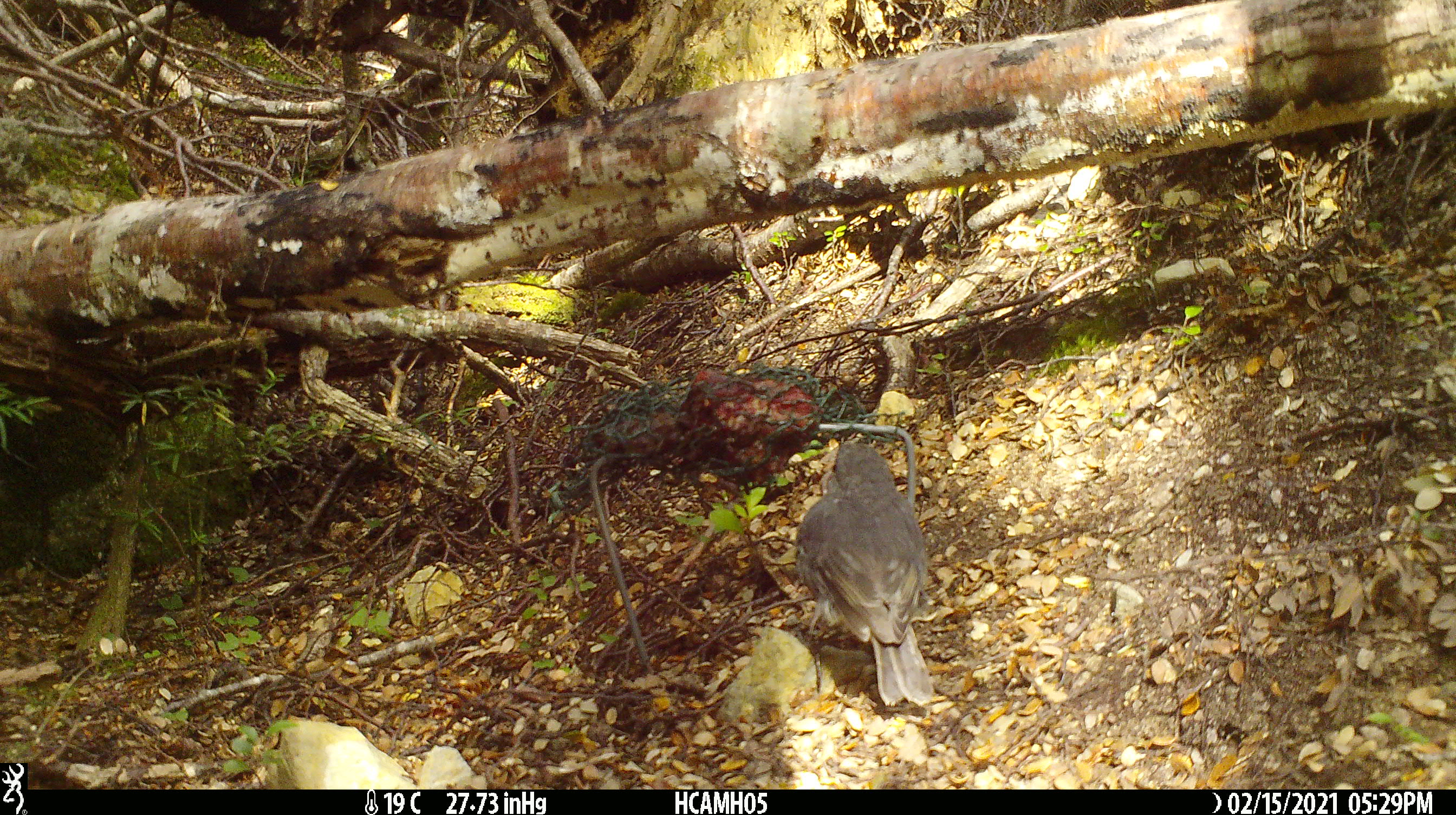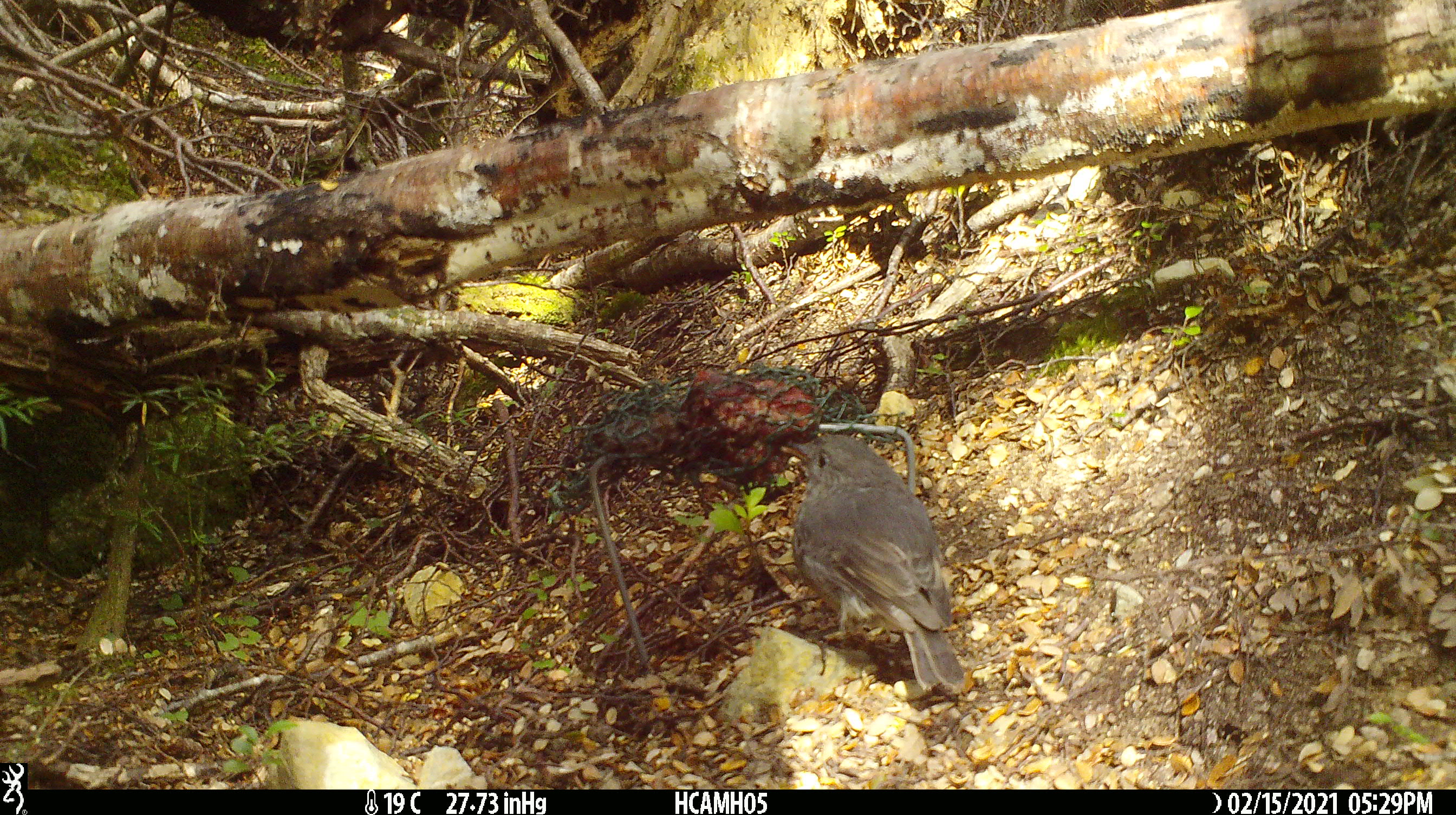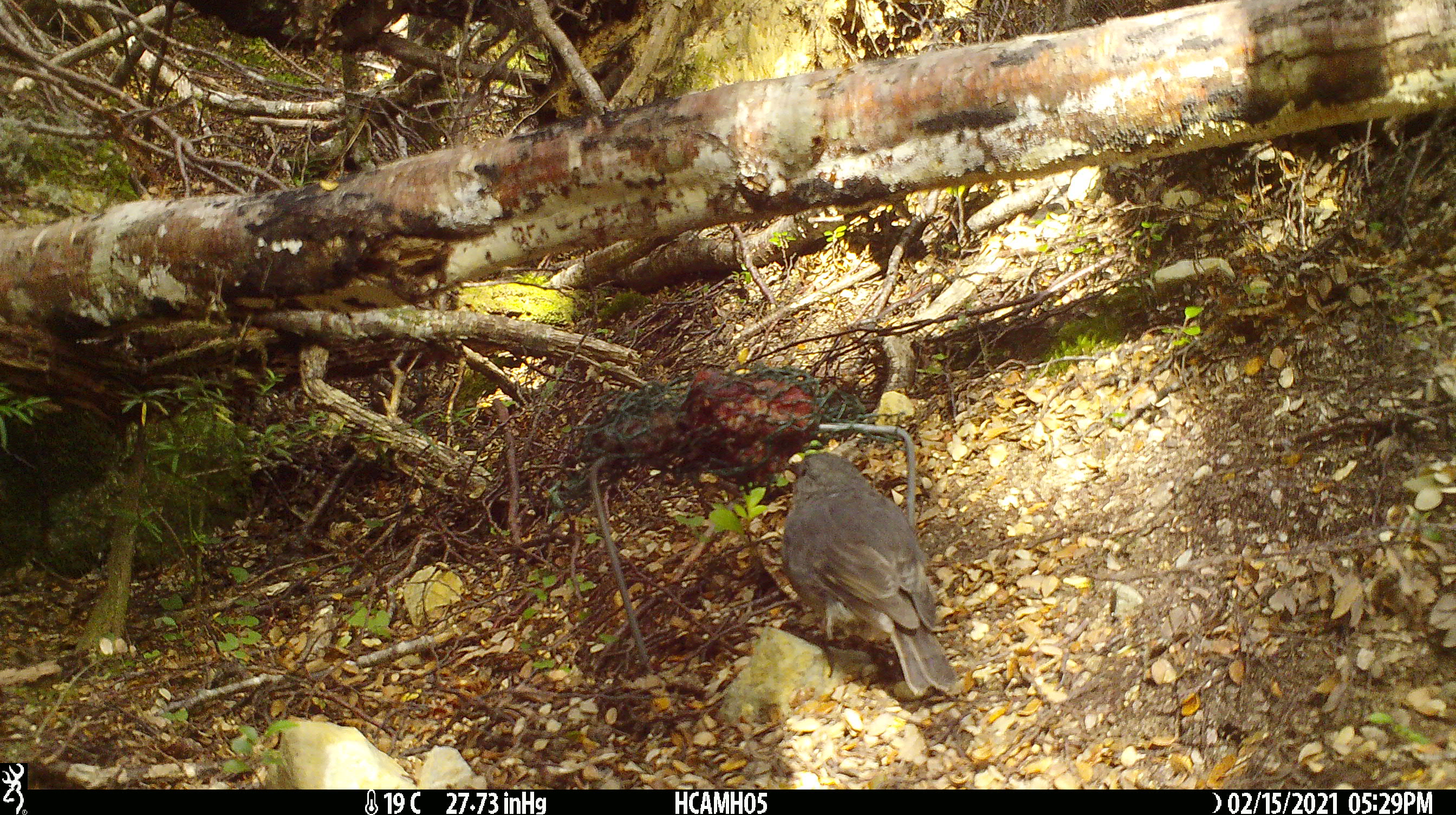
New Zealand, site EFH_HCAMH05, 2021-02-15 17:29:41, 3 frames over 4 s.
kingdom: Animalia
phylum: Chordata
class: Aves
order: Passeriformes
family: Petroicidae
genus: Petroica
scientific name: Petroica australis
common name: new zealand robin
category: robin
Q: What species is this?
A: Robin (new zealand robin) (Petroica australis).